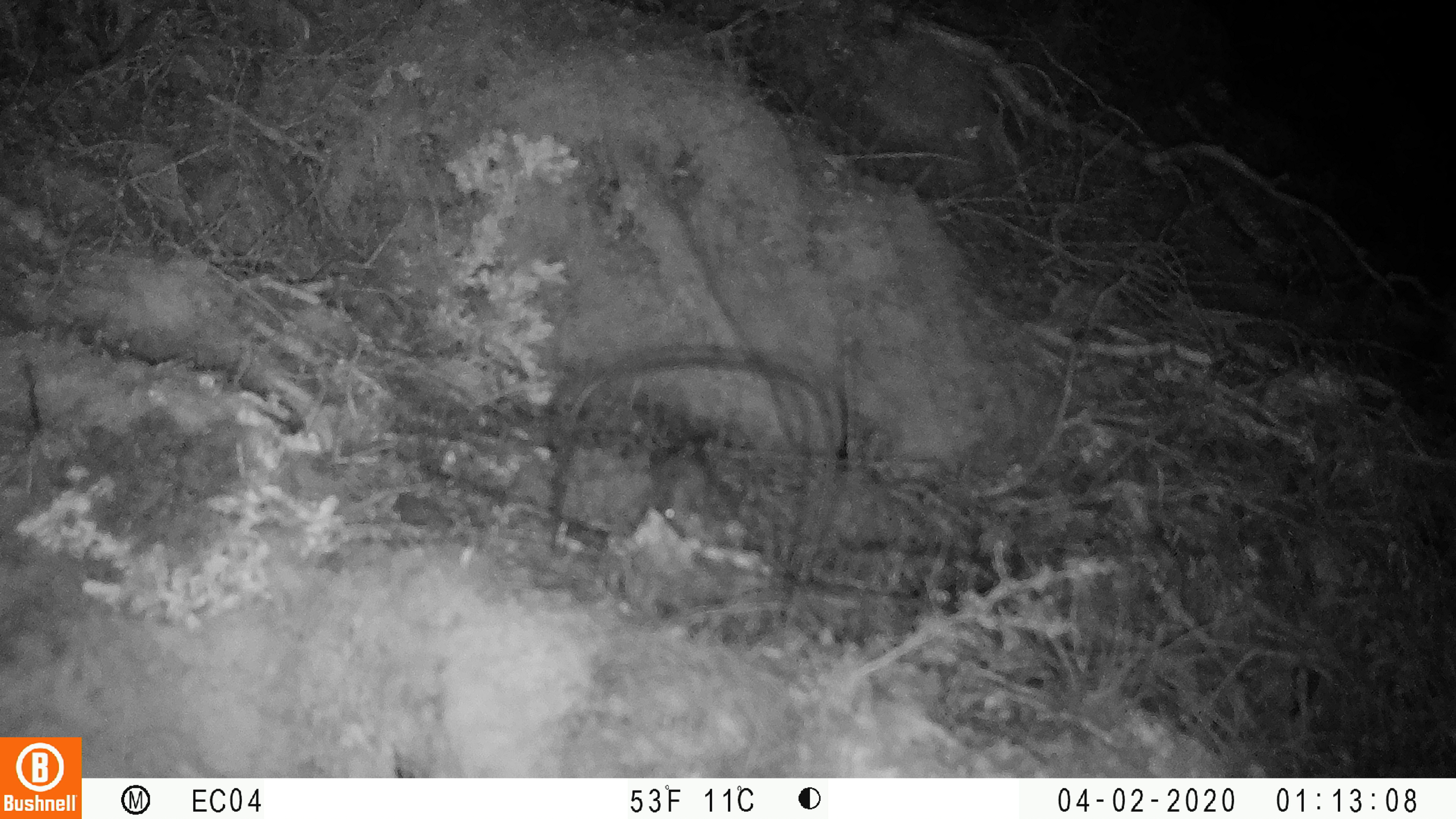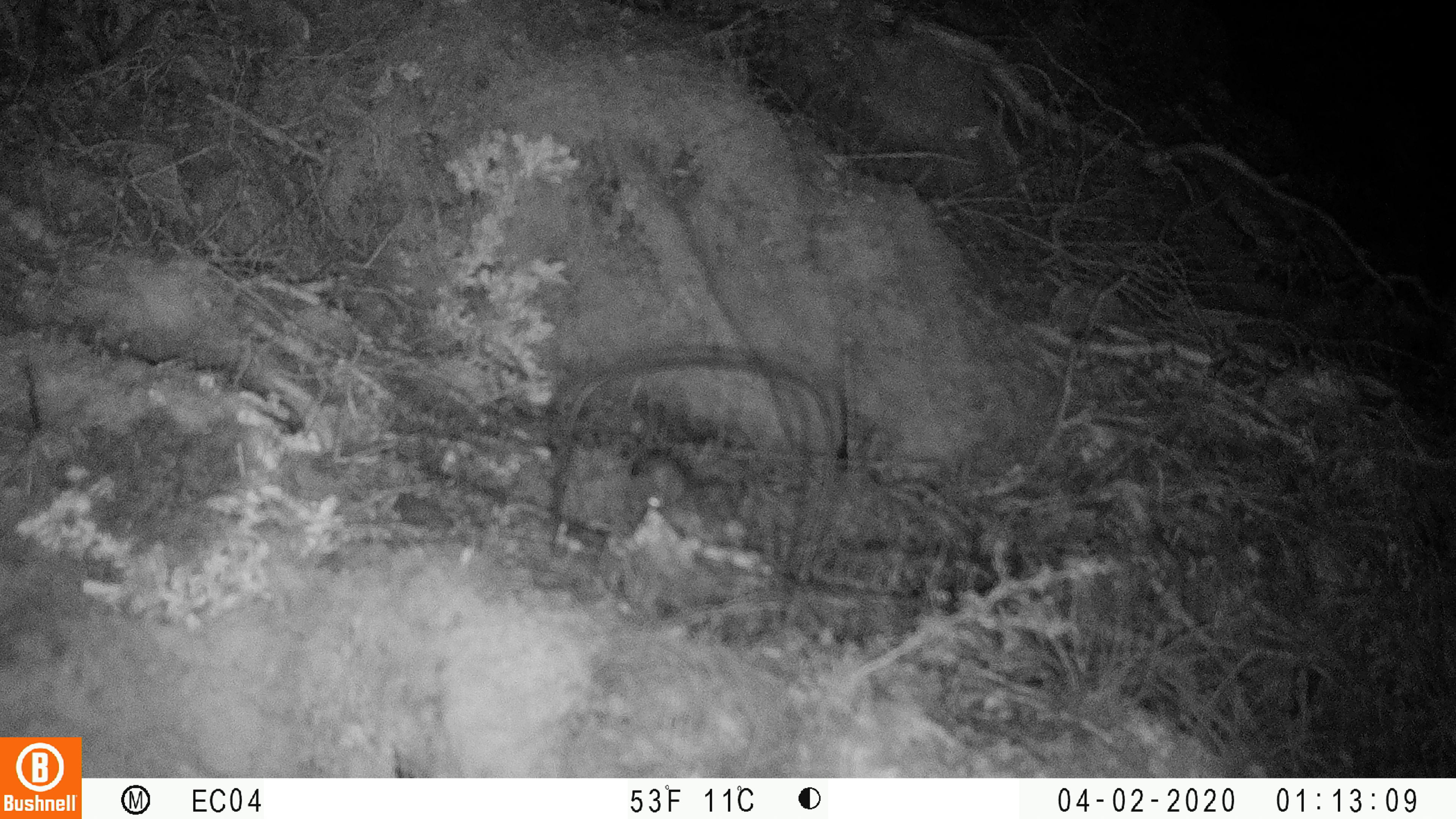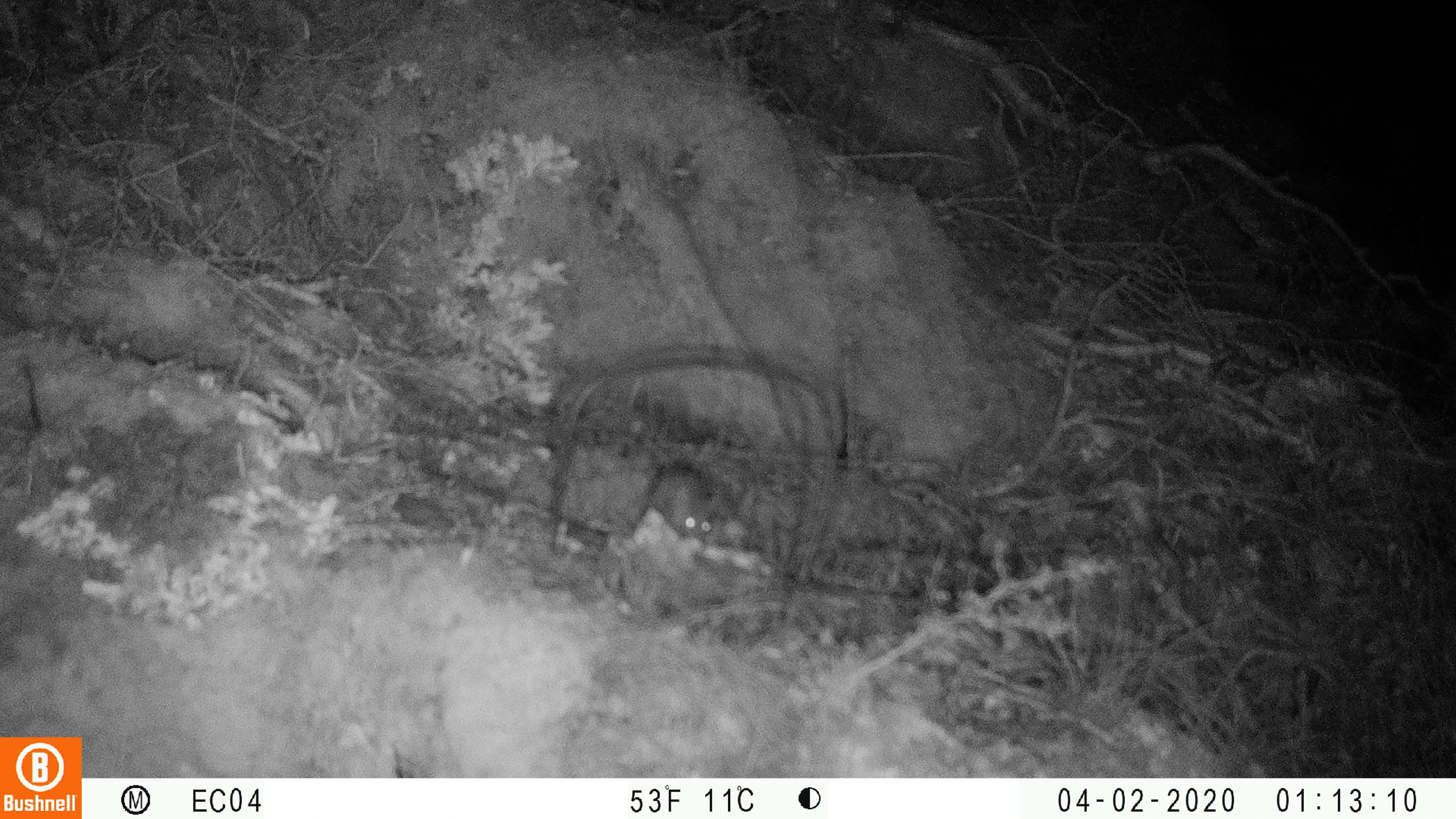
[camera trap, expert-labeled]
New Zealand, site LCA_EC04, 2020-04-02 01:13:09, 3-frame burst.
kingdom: Animalia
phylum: Chordata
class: Mammalia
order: Rodentia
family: Muridae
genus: Mus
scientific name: Mus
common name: mouse